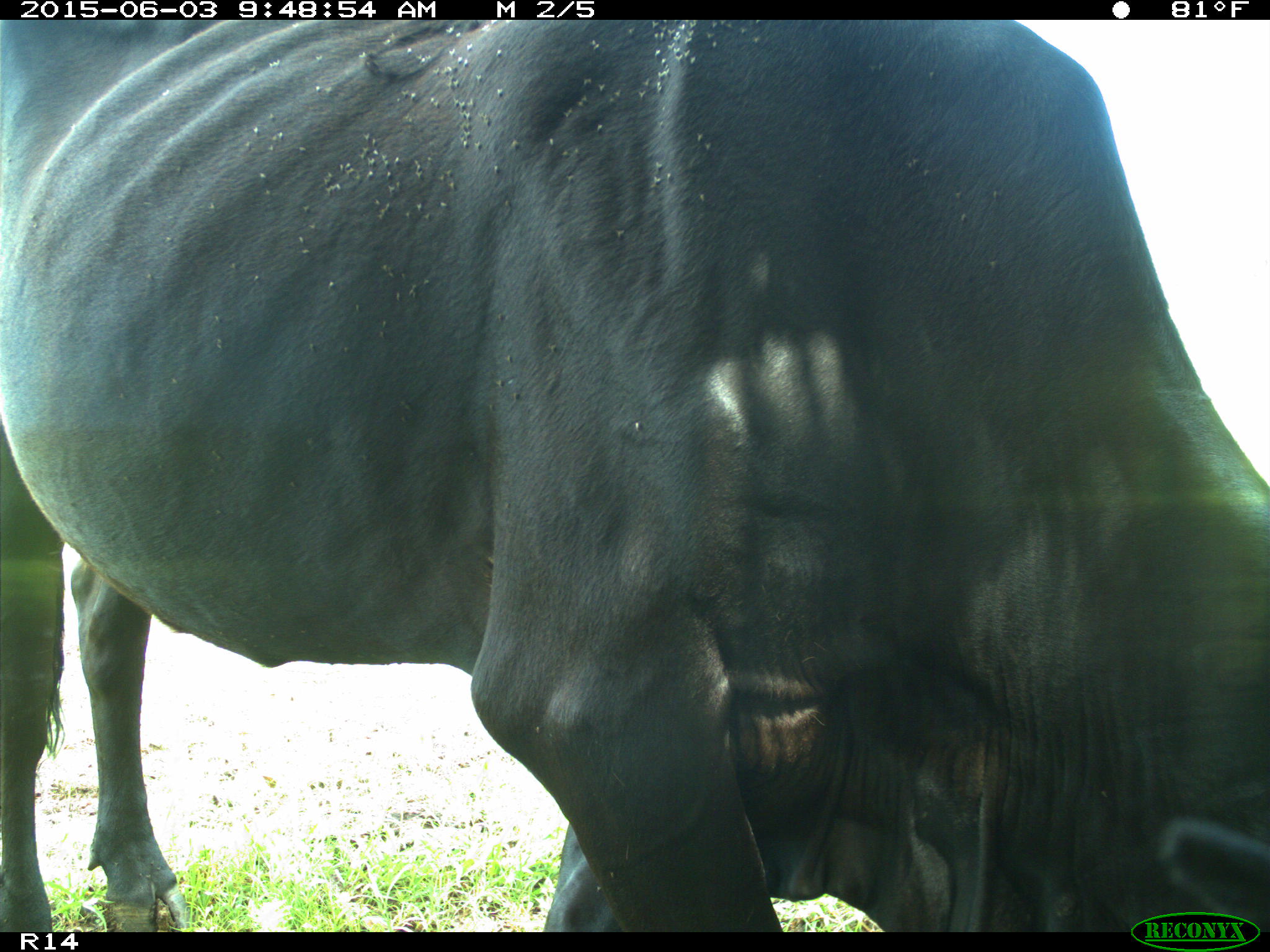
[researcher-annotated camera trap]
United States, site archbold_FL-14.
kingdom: Animalia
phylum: Chordata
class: Mammalia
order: Artiodactyla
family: Bovidae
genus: Bos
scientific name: Bos taurus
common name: domestic cow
Bos taurus (domestic cow).